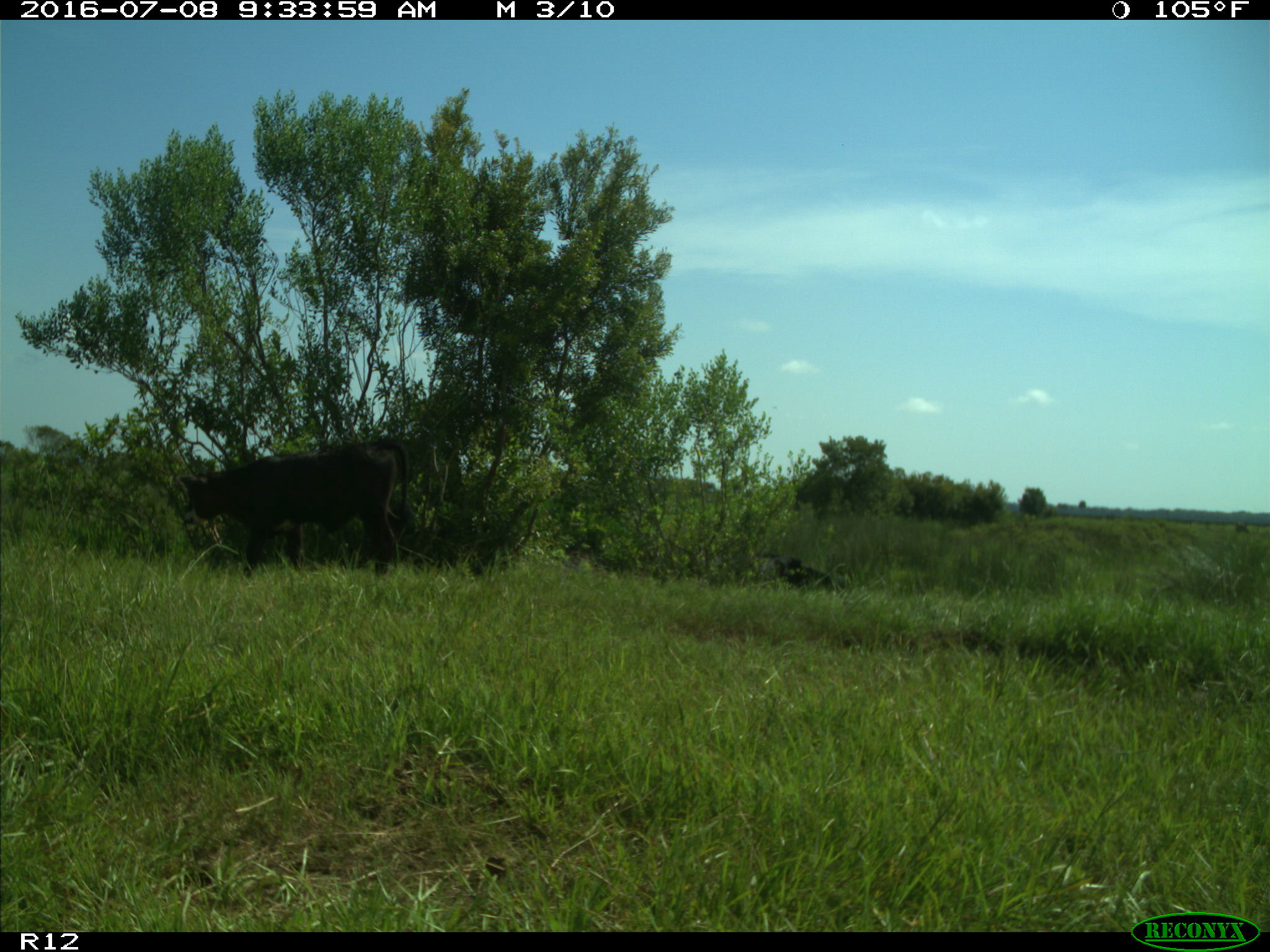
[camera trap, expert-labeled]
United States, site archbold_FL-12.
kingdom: Animalia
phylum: Chordata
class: Mammalia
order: Artiodactyla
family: Bovidae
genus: Bos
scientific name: Bos taurus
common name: domestic cow